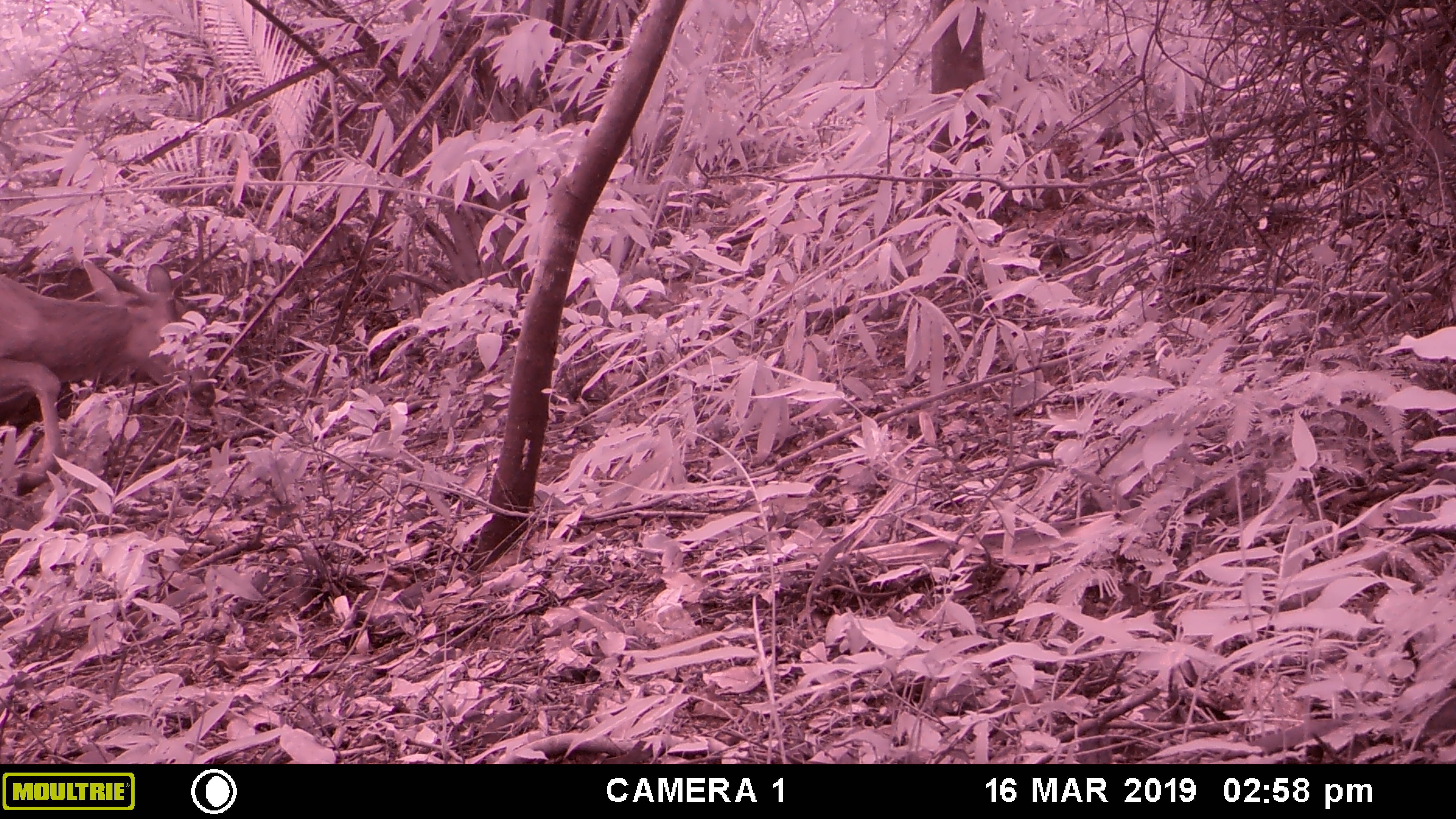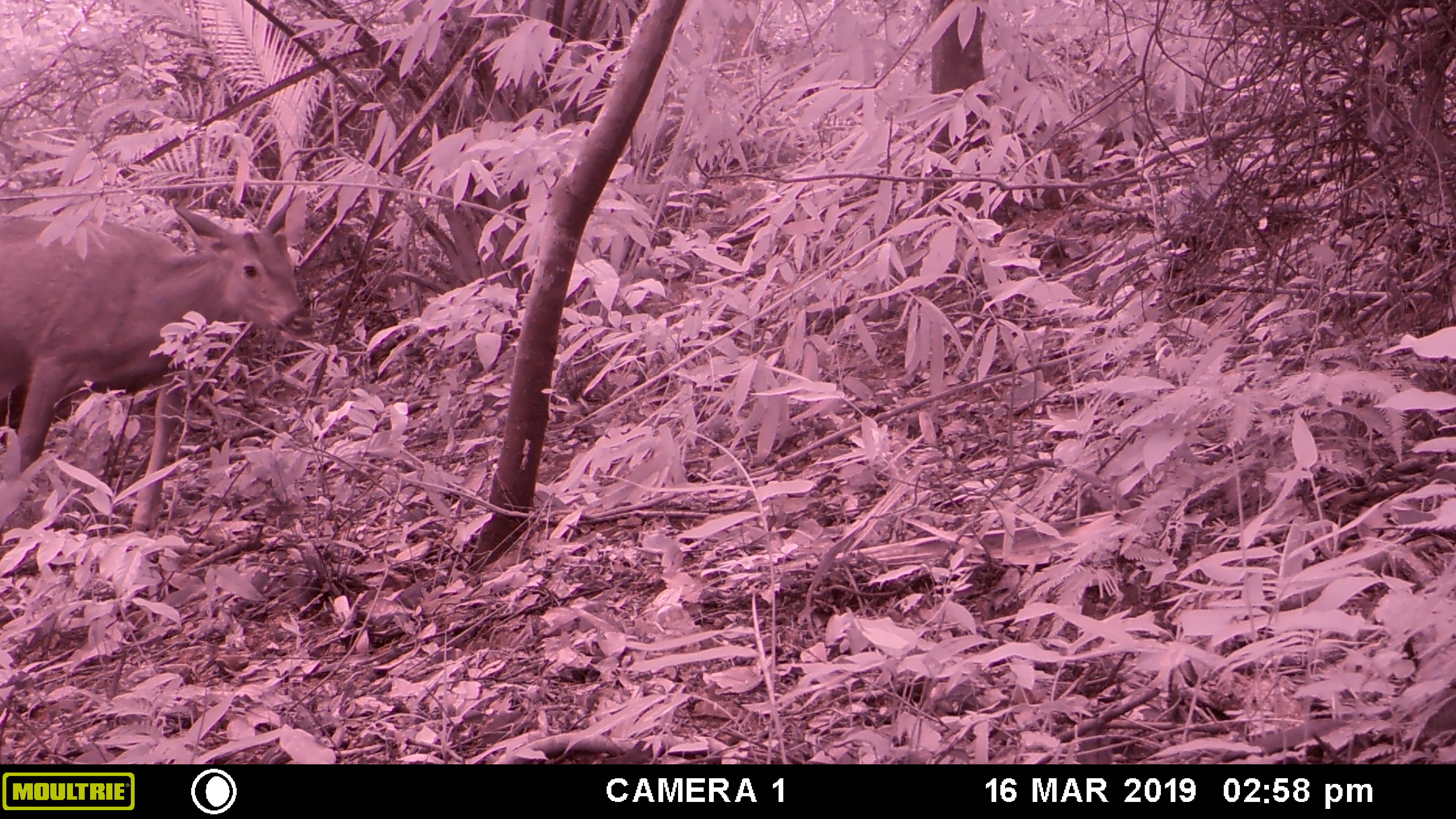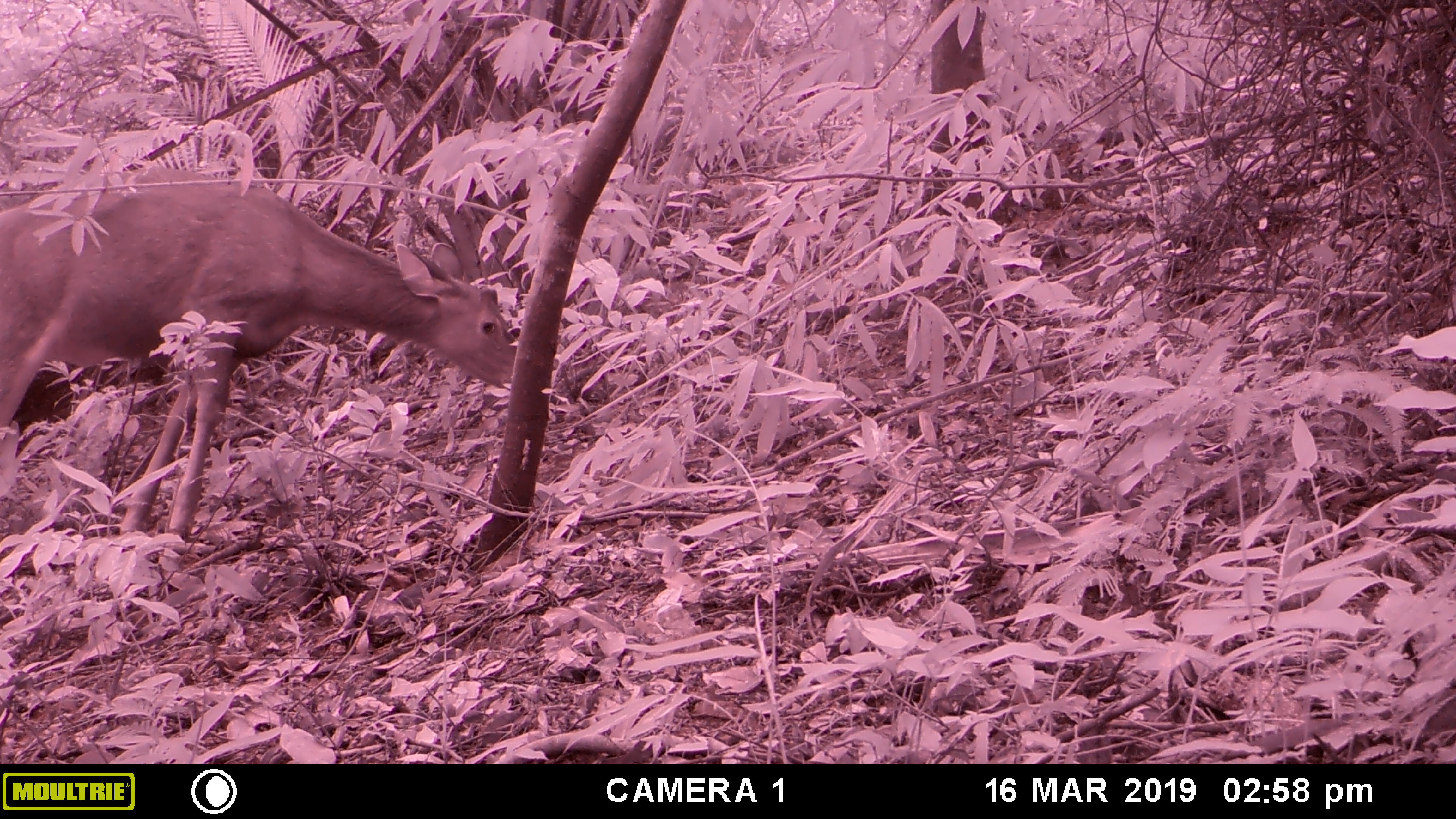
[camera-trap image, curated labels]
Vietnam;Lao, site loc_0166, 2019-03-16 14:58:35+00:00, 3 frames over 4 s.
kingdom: Animalia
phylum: Chordata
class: Mammalia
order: Artiodactyla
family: Cervidae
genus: Rusa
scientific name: Rusa unicolor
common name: sambar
Sambar (Rusa unicolor). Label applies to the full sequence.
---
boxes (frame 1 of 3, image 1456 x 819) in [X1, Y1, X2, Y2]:
sambar: [0, 257, 219, 499]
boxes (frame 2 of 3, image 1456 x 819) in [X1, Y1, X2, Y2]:
sambar: [0, 187, 317, 541]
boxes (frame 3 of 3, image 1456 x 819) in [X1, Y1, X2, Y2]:
sambar: [0, 159, 516, 545]